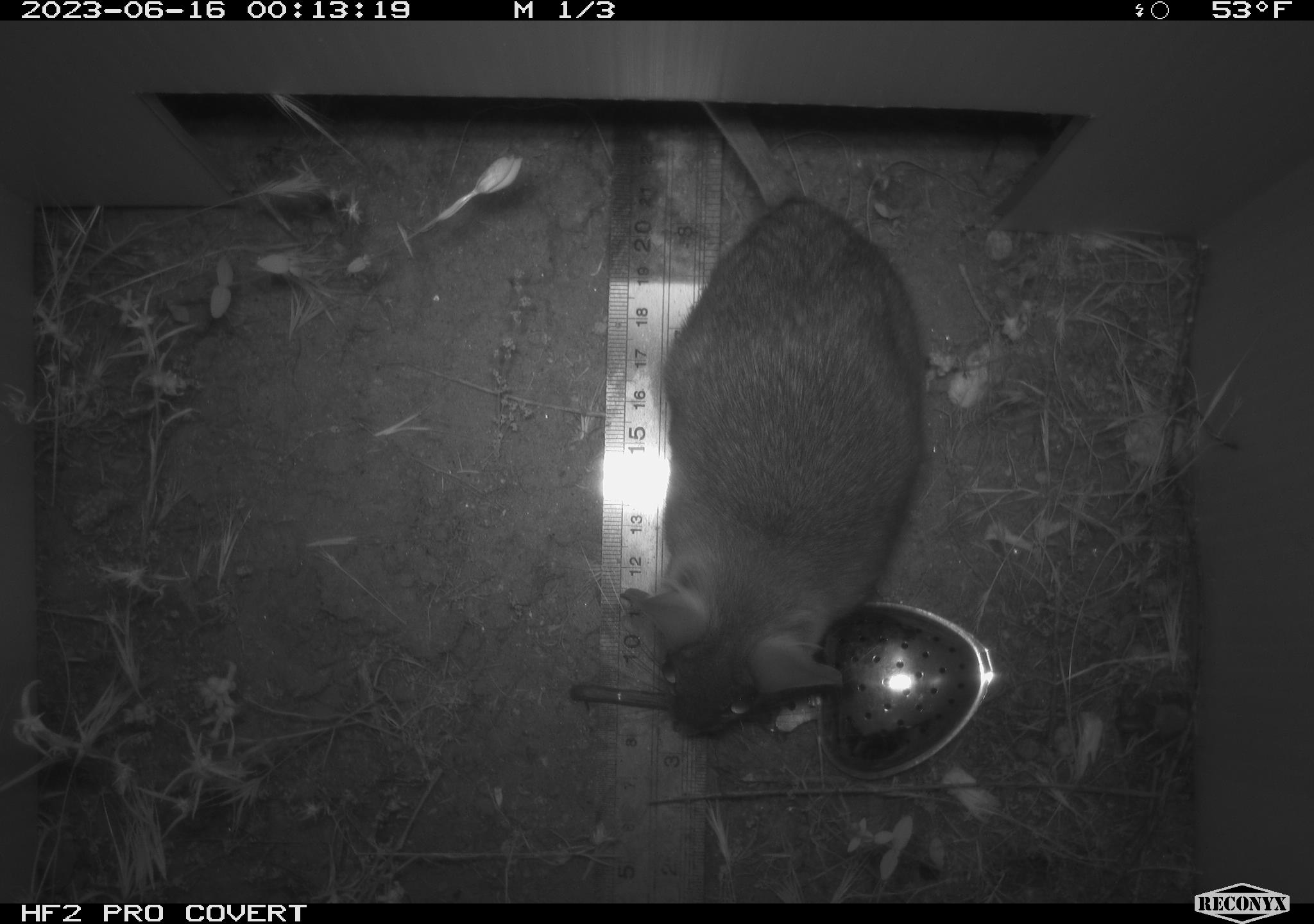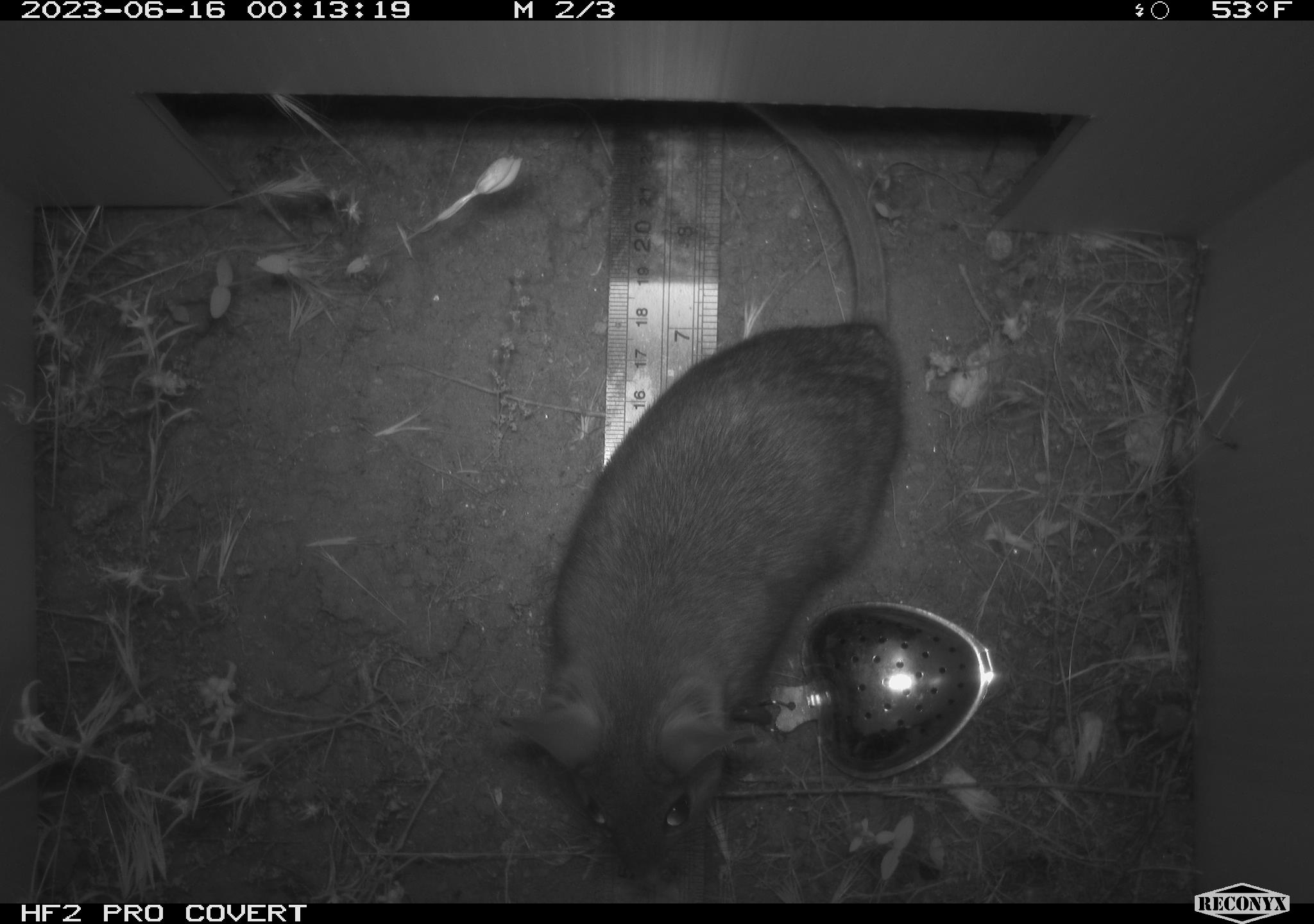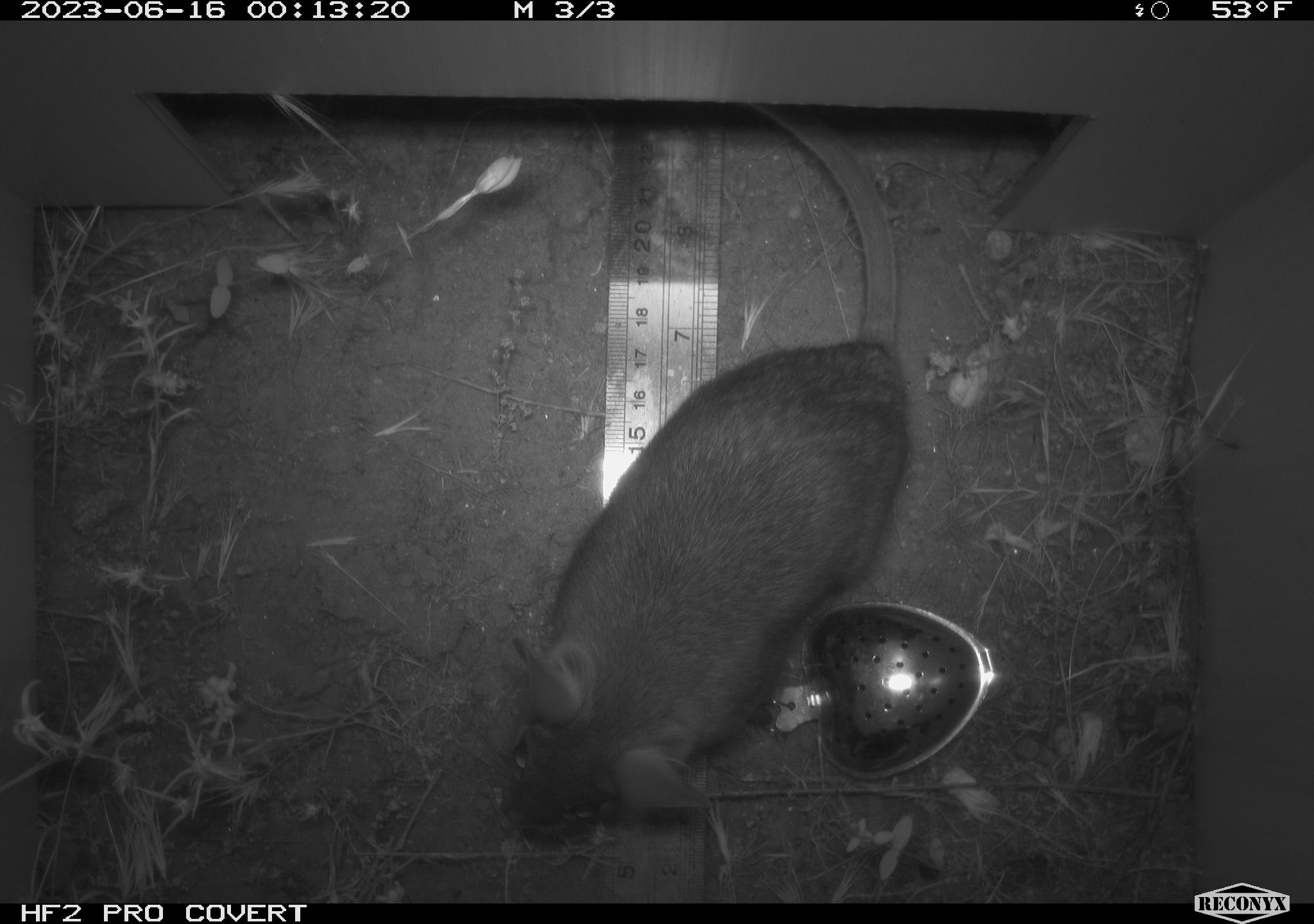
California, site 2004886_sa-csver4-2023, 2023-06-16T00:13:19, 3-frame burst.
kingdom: Animalia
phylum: Chordata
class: Mammalia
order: Rodentia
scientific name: Rodentia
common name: mouse species